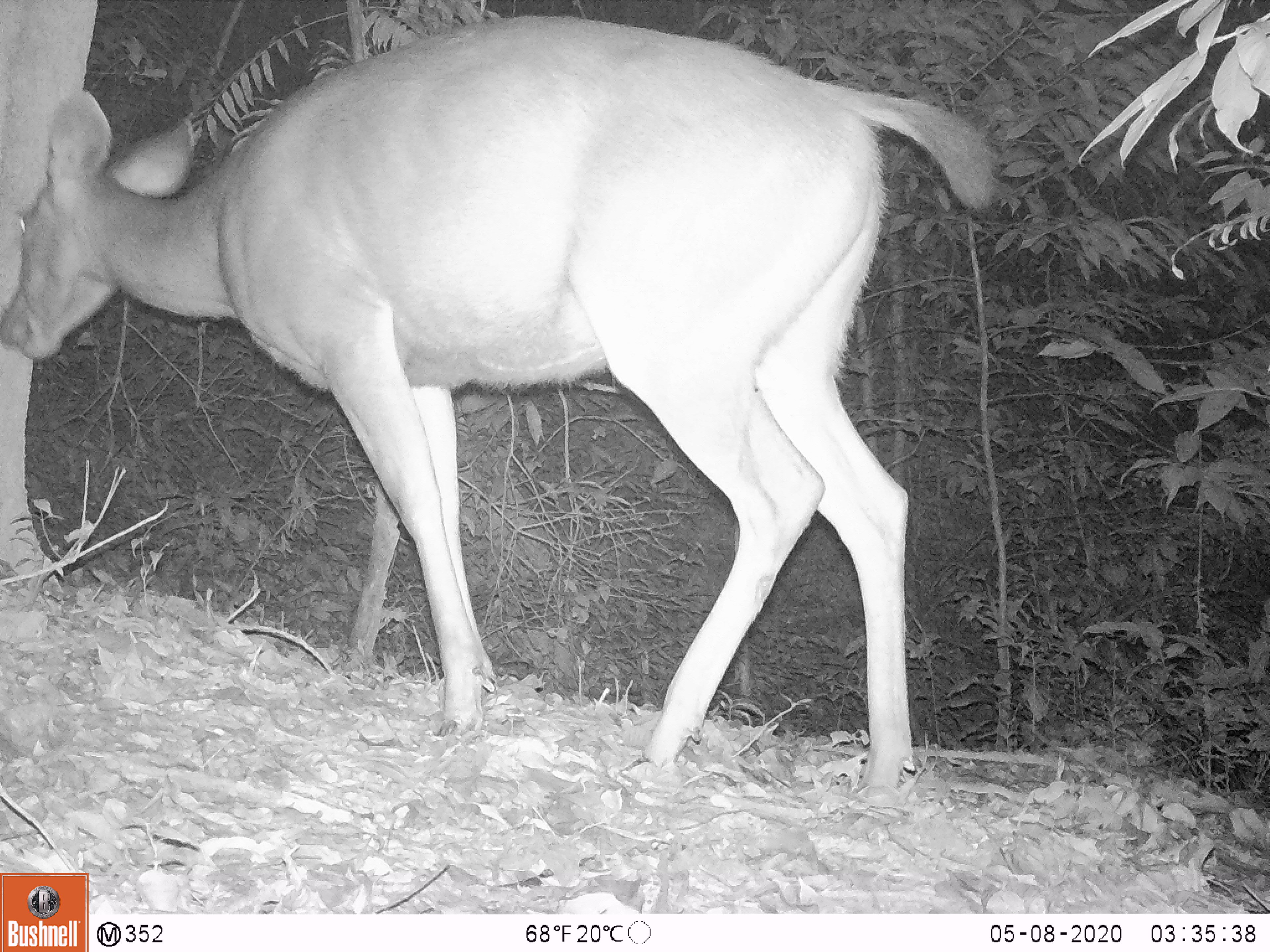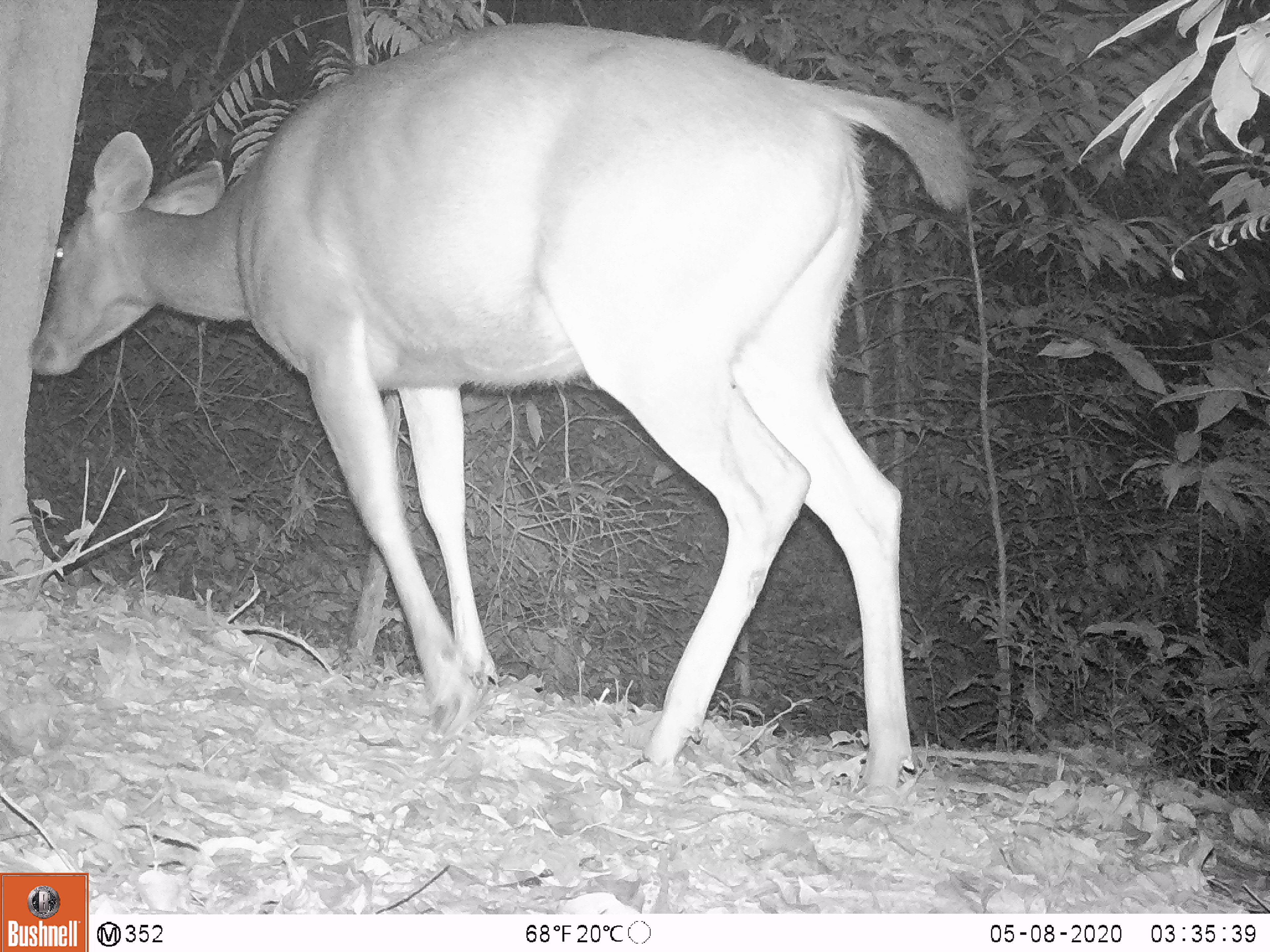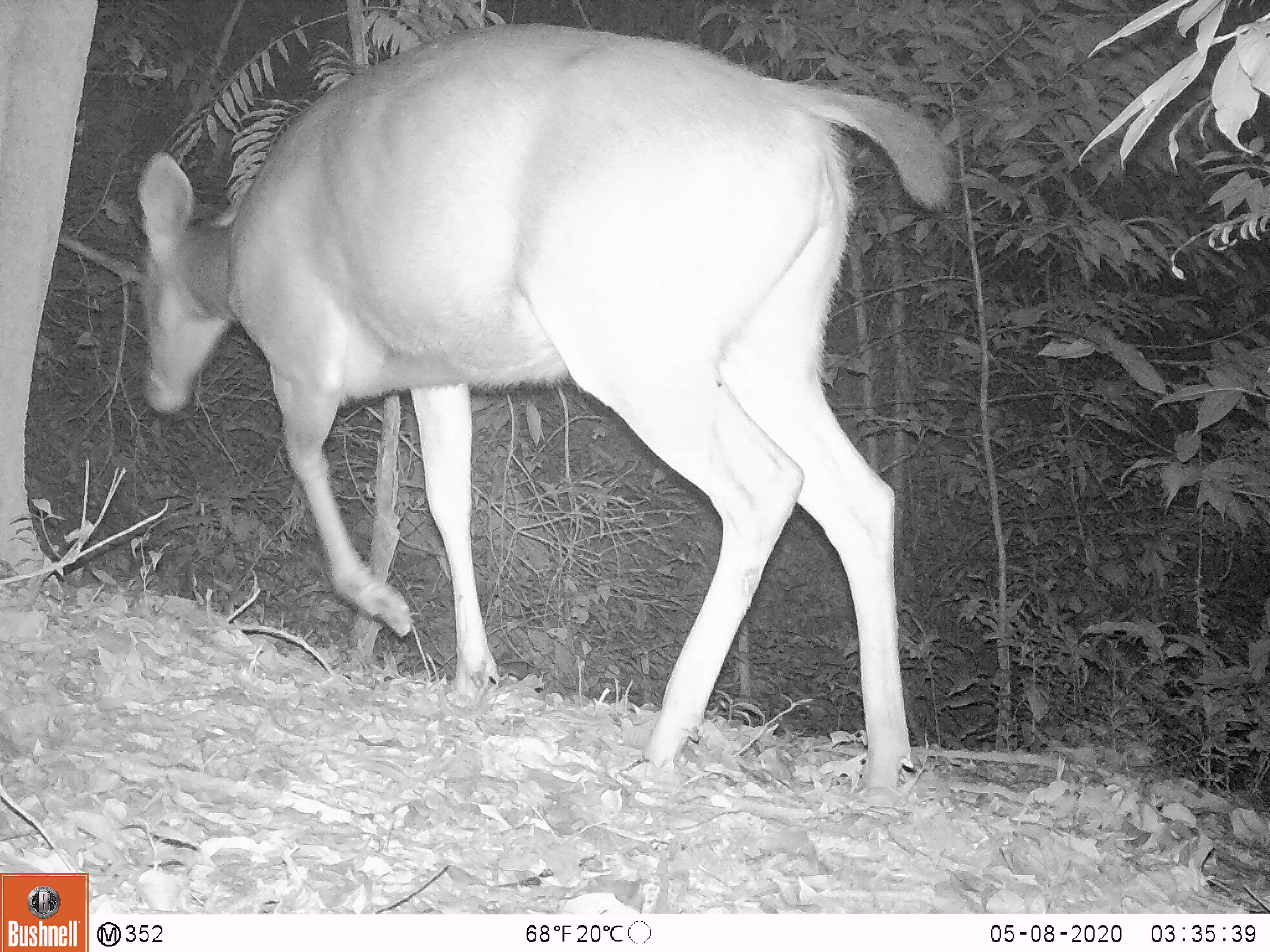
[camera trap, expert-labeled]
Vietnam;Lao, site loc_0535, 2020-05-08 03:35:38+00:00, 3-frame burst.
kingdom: Animalia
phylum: Chordata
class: Mammalia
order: Artiodactyla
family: Cervidae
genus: Rusa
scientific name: Rusa unicolor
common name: sambar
Sambar (Rusa unicolor). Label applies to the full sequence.